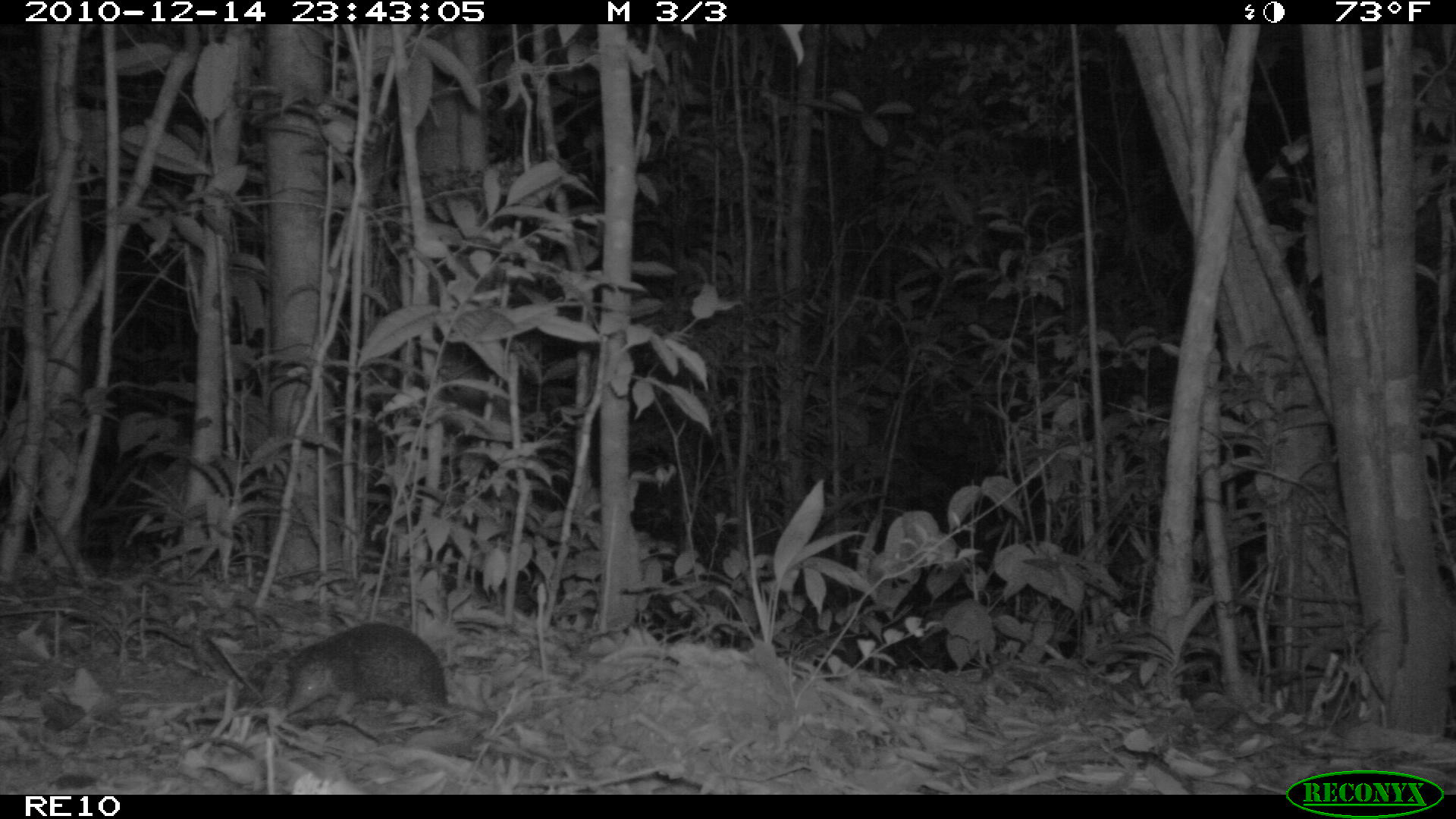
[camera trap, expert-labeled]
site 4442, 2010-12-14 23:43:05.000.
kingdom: Animalia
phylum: Chordata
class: Mammalia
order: Afrosoricida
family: Tenrecidae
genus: Setifer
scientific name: Setifer setosus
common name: greater hedgehog tenrec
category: setifer sp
Setifer sp (greater hedgehog tenrec) (Setifer setosus), count 1.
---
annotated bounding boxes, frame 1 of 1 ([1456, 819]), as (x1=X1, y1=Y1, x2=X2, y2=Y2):
setifer sp: (x1=284, y1=621, x2=636, y2=751)